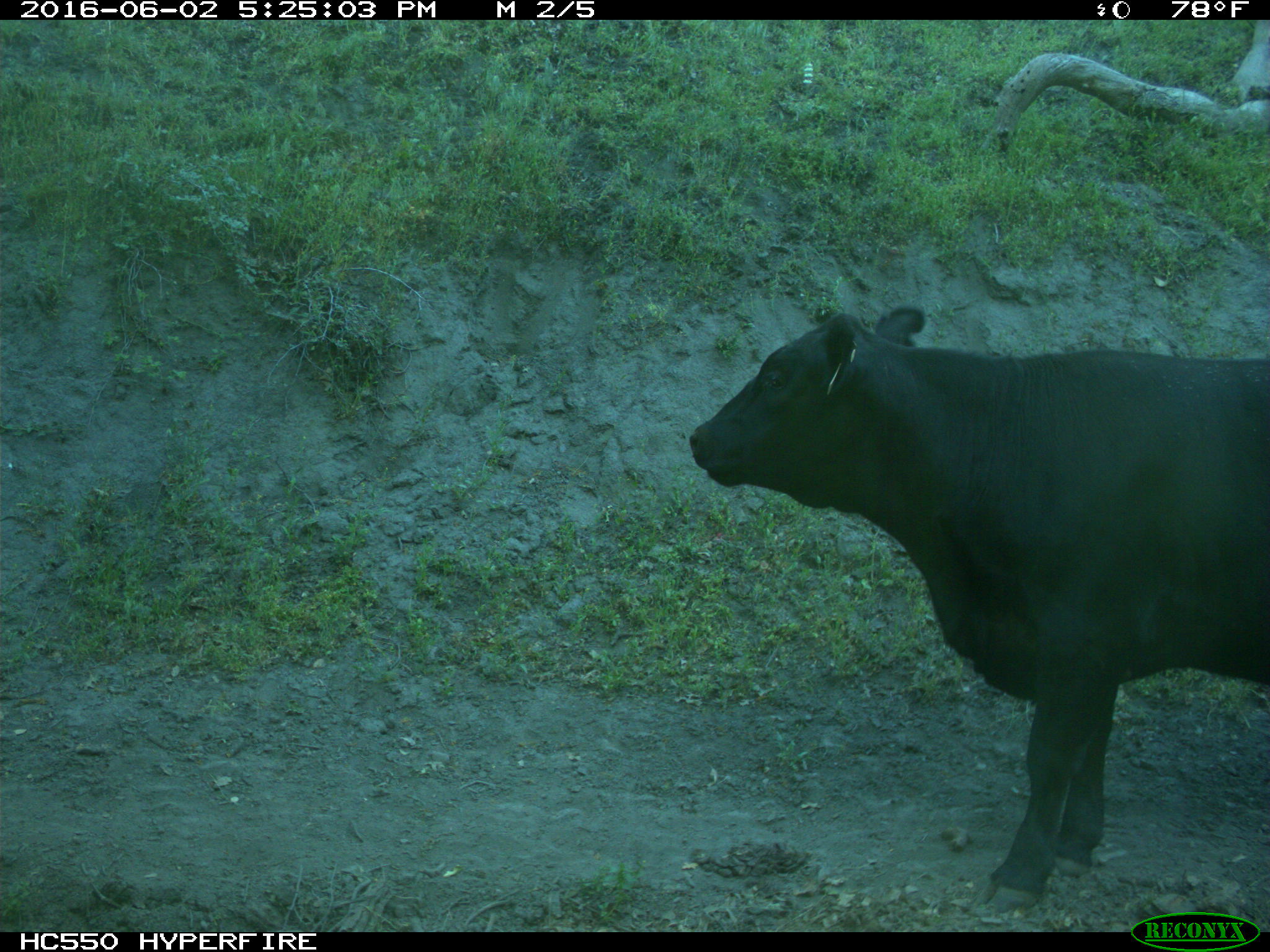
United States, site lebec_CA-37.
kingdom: Animalia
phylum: Chordata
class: Mammalia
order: Artiodactyla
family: Bovidae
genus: Bos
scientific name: Bos taurus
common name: domestic cow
Bos taurus (domestic cow).